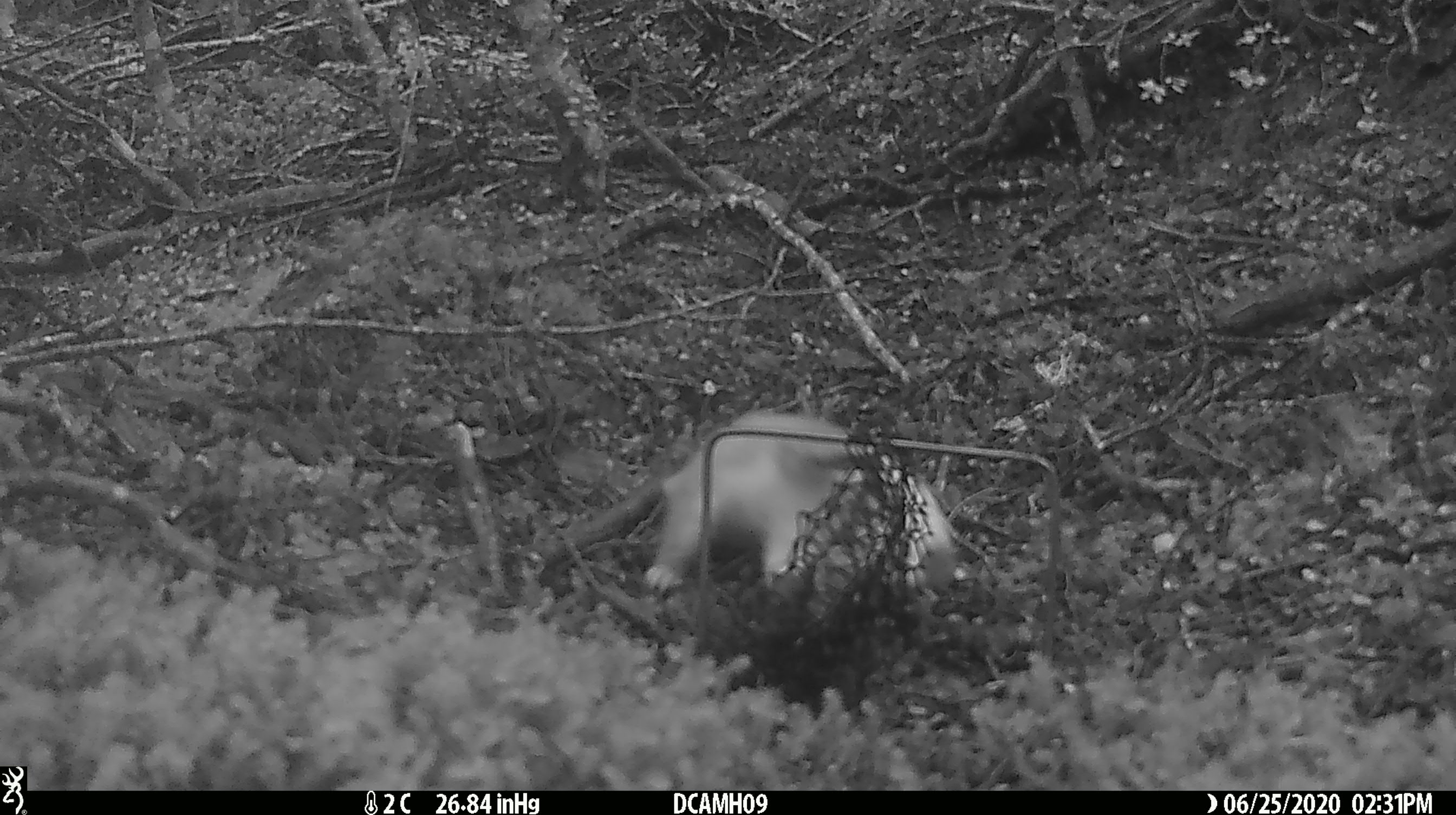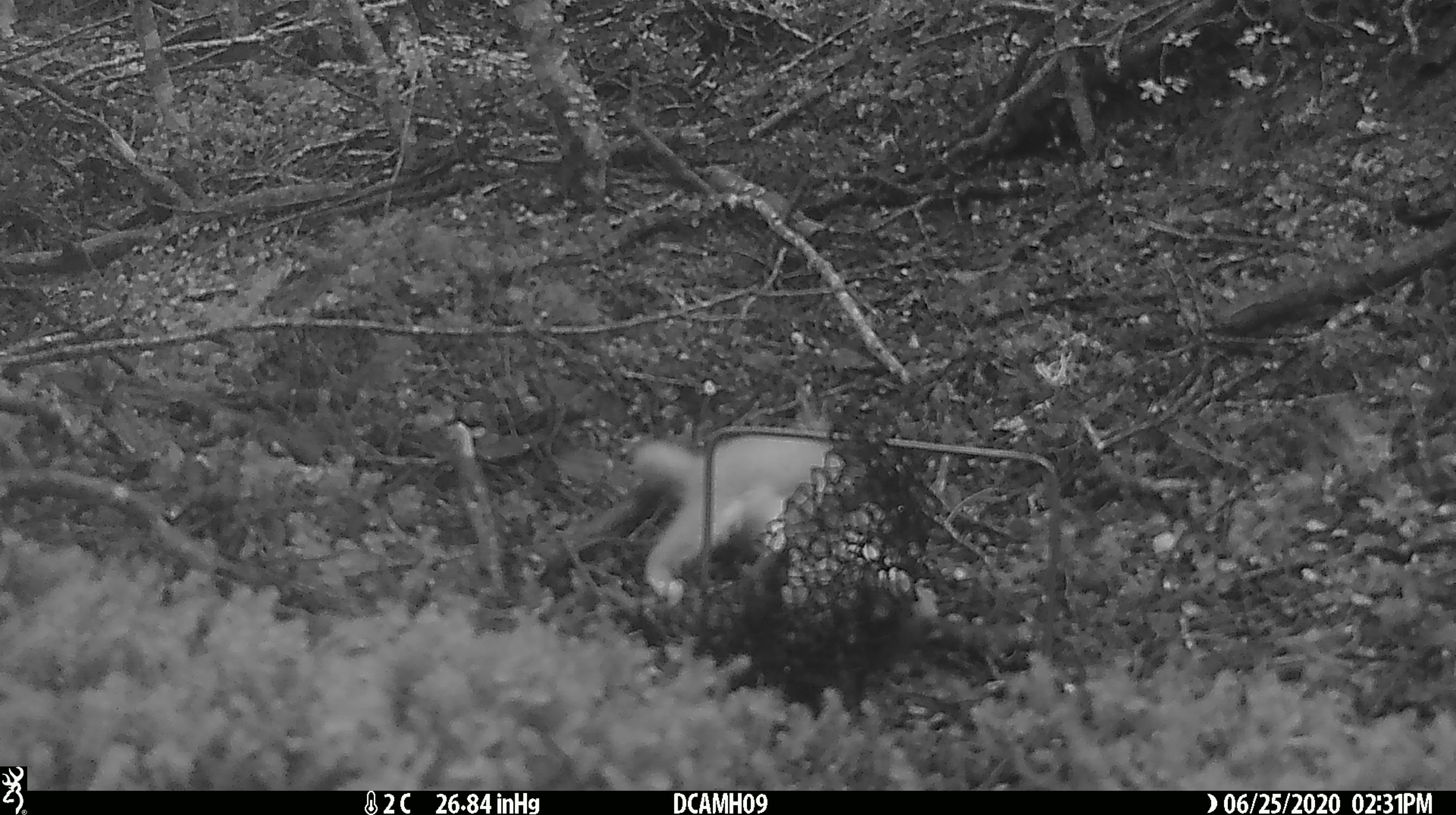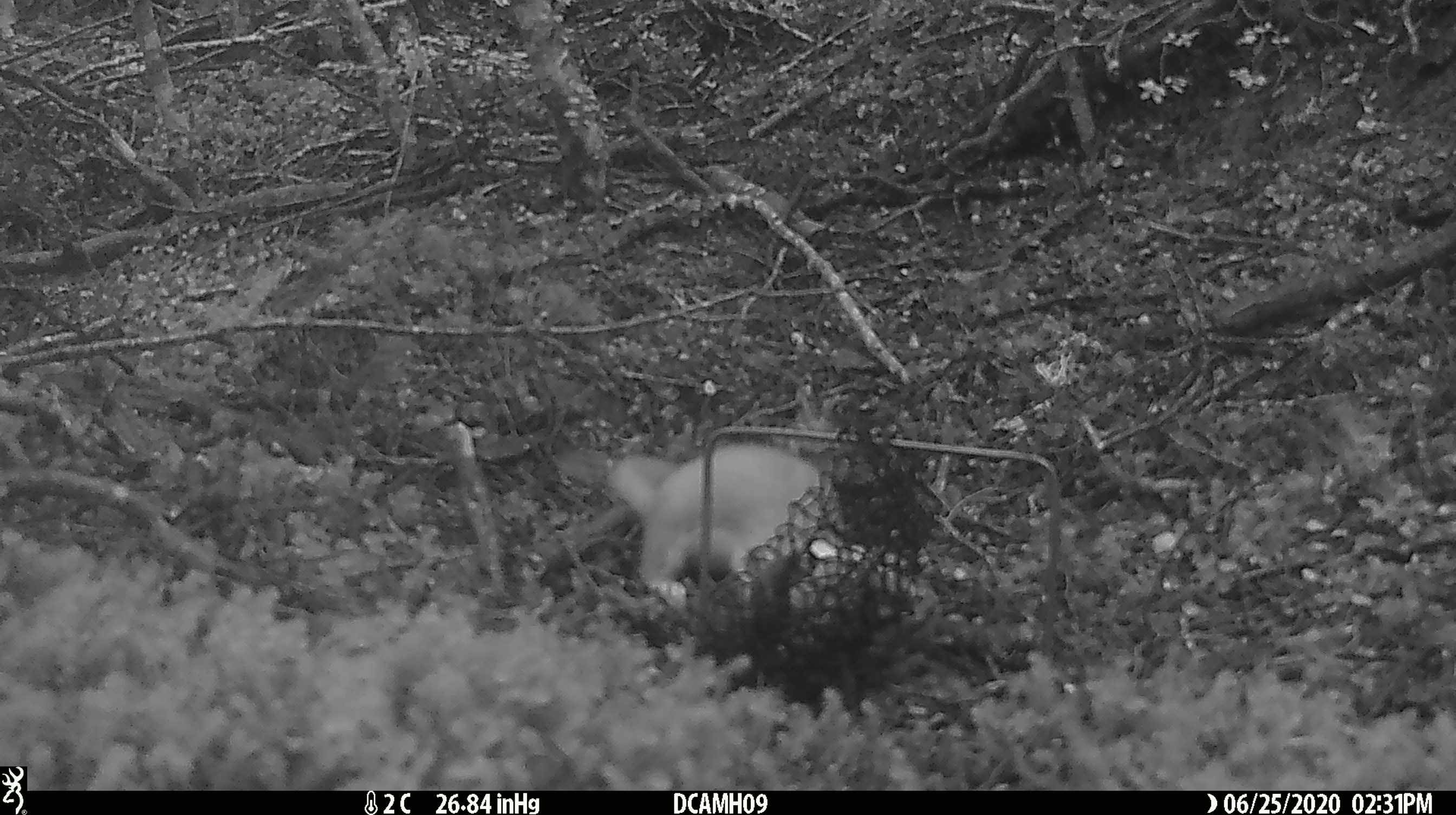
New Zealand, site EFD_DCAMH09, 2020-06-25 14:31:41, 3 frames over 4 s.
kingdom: Animalia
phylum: Chordata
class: Mammalia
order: Carnivora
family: Mustelidae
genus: Mustela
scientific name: Mustela erminea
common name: stoat